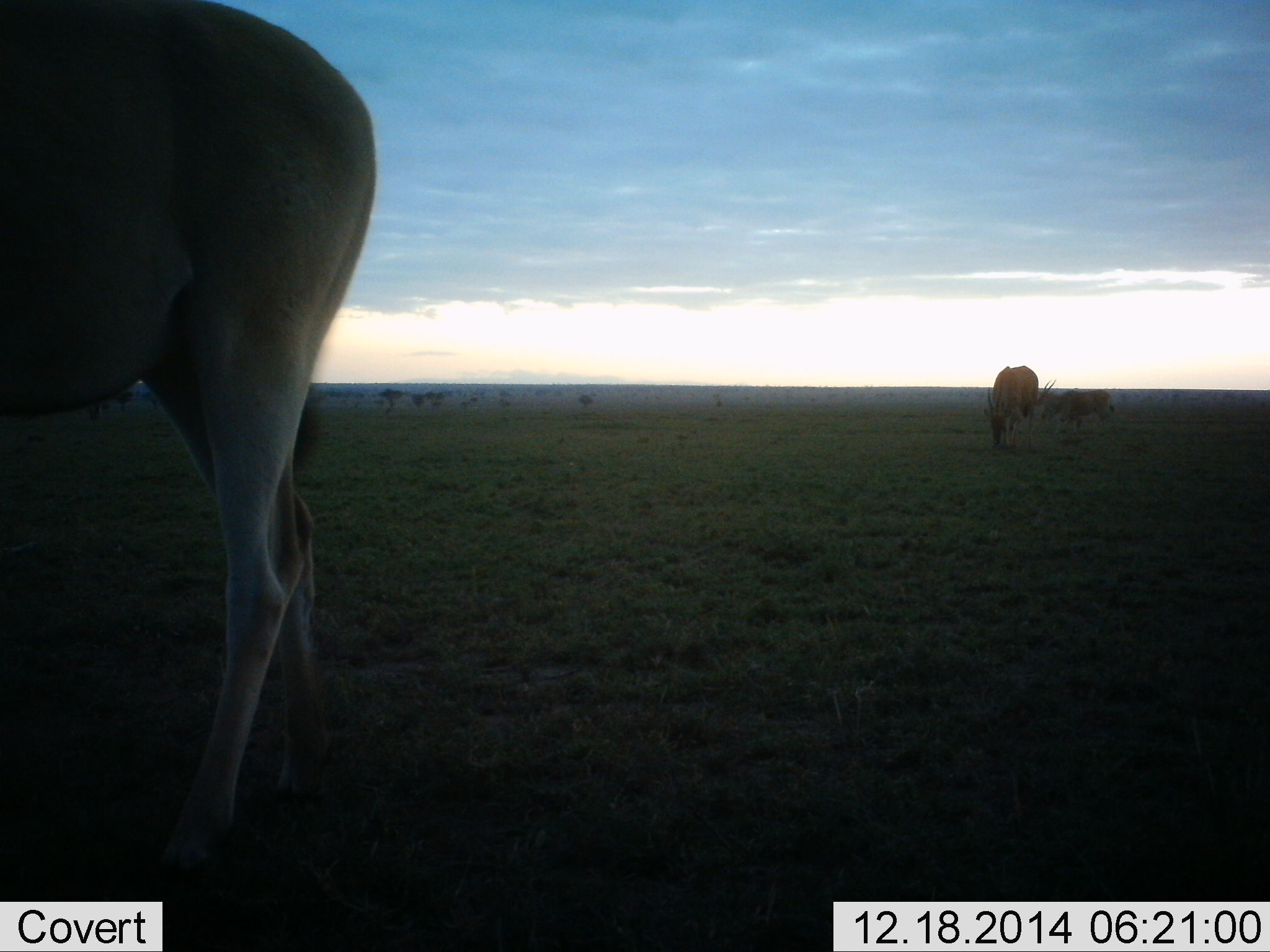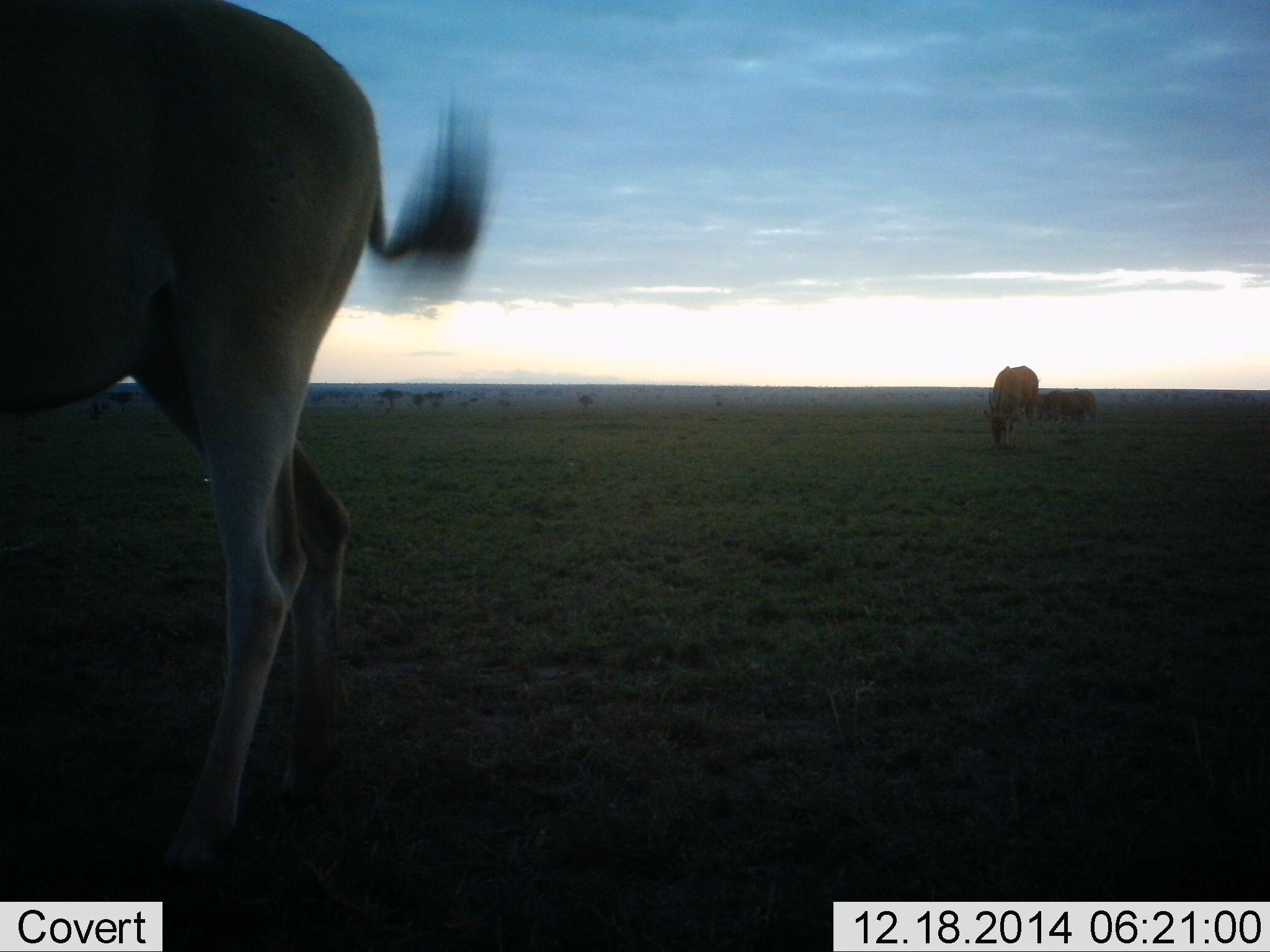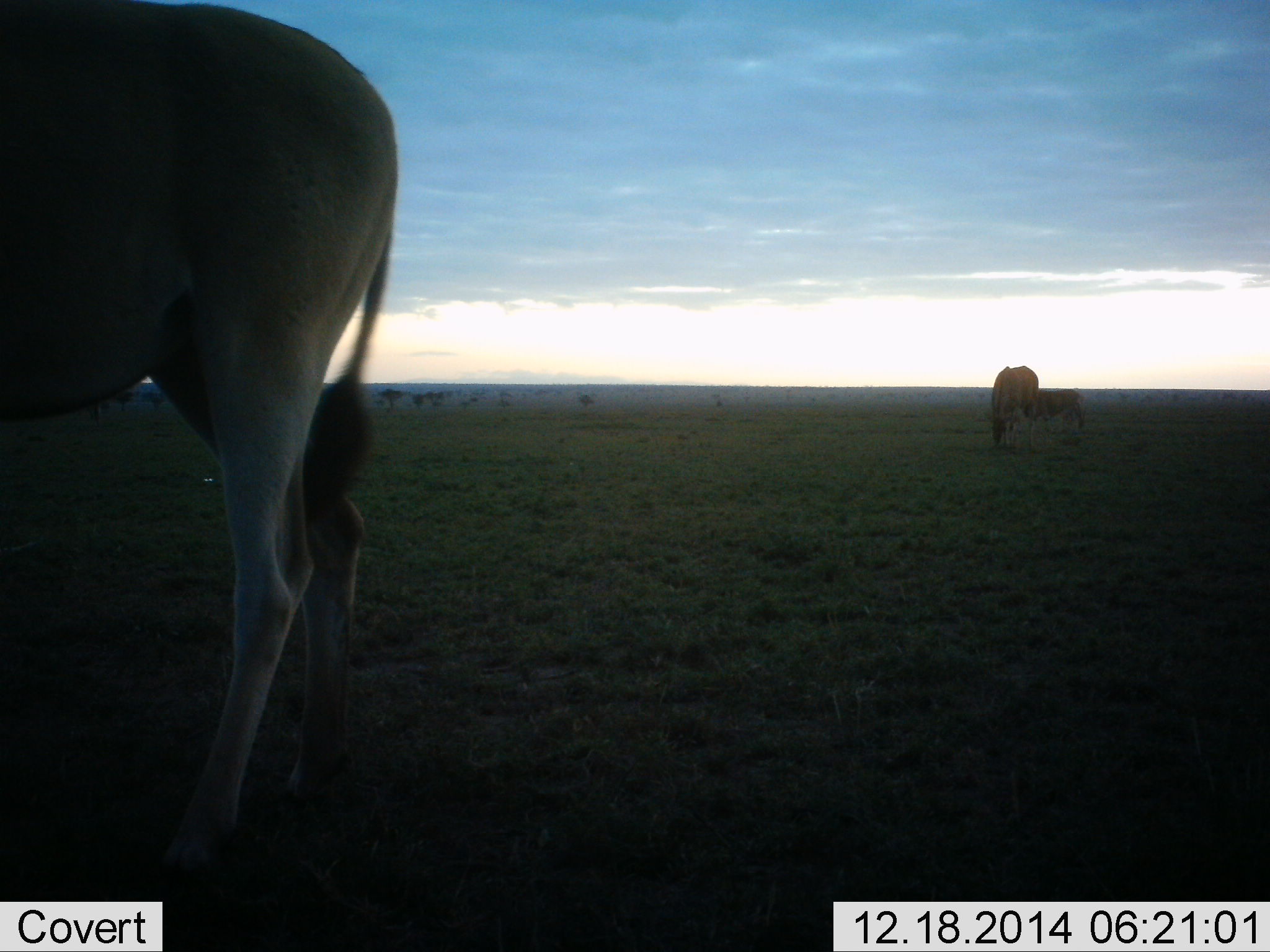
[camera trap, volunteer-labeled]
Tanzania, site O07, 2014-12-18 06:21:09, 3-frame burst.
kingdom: Animalia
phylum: Chordata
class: Mammalia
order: Artiodactyla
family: Bovidae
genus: Alcelaphus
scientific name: Alcelaphus buselaphus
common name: hartebeest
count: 3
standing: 50%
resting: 0%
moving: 20%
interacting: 0%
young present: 0%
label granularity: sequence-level